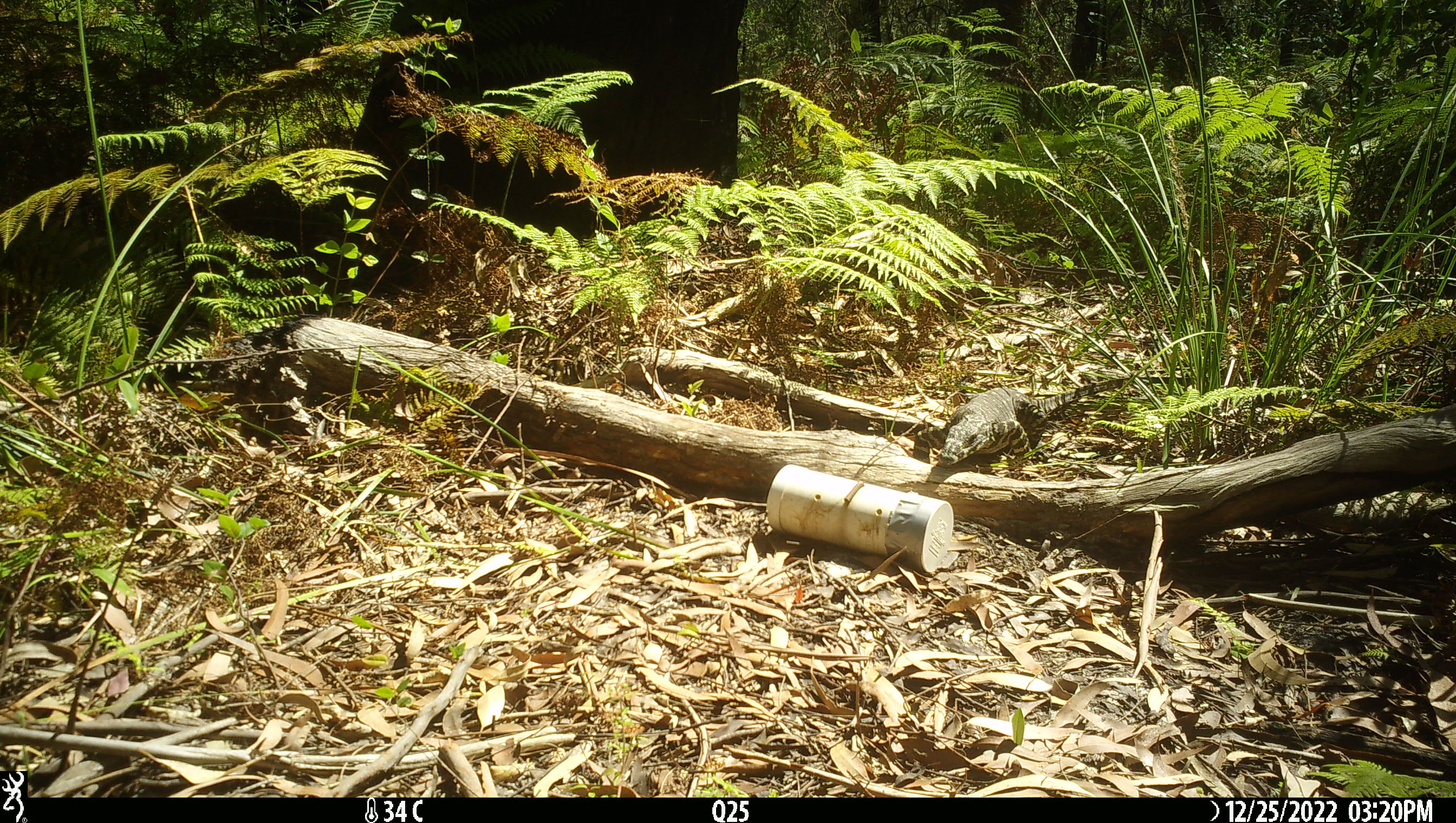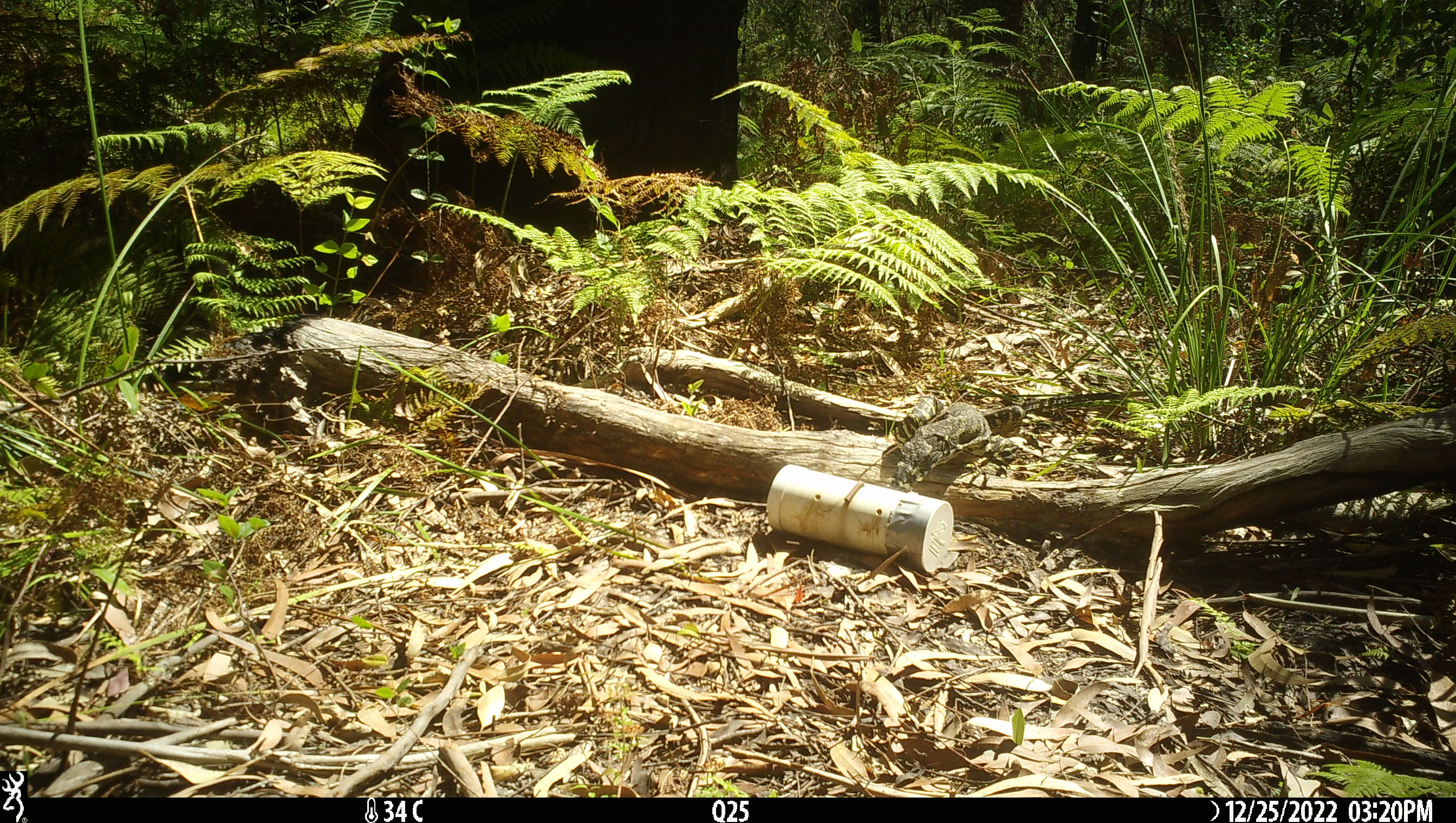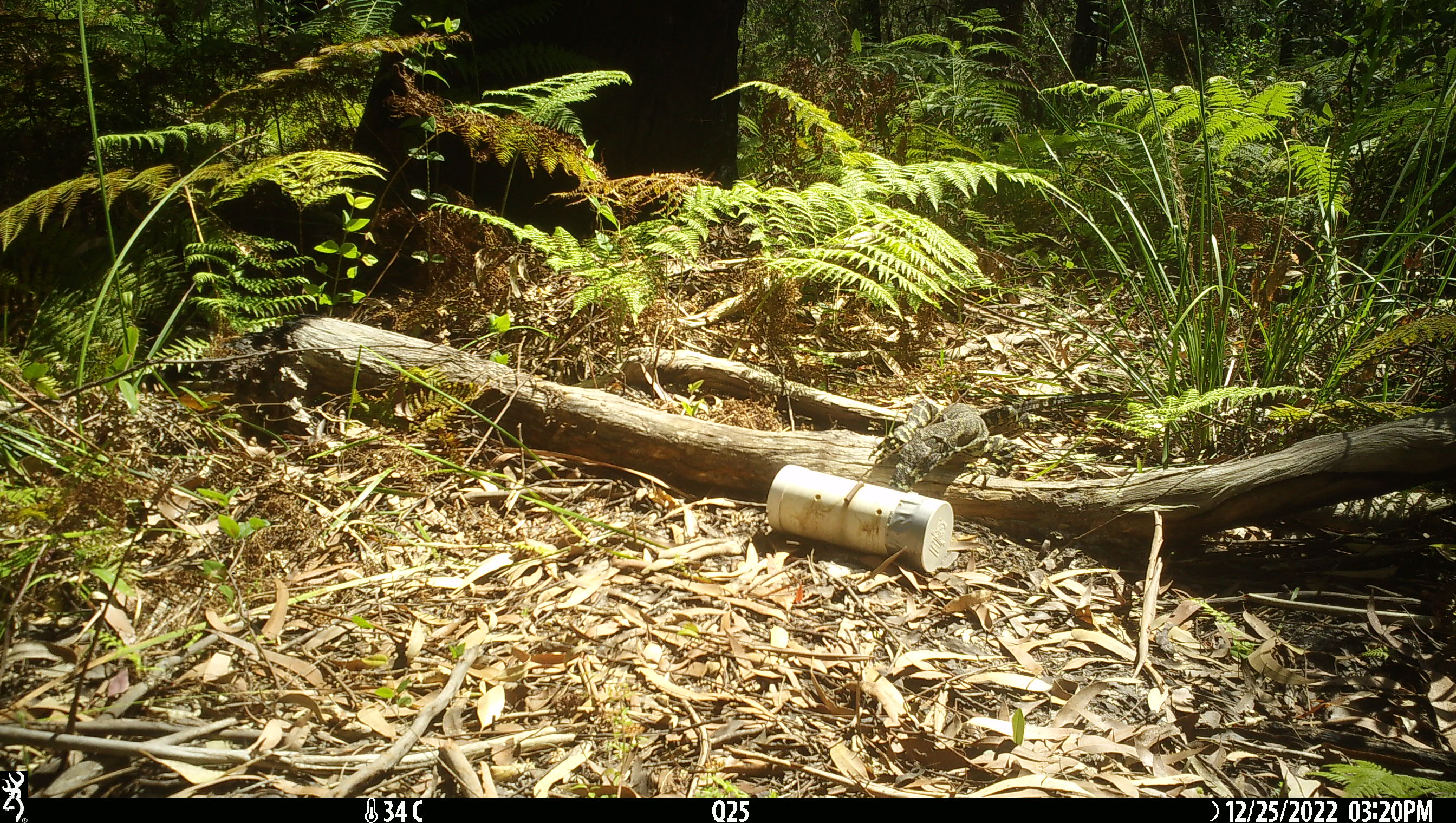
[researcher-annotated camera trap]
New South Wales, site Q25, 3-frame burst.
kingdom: Animalia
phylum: Chordata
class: Reptilia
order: Squamata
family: Varanidae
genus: Varanus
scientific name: Varanus varius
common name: lace monitor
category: goanna